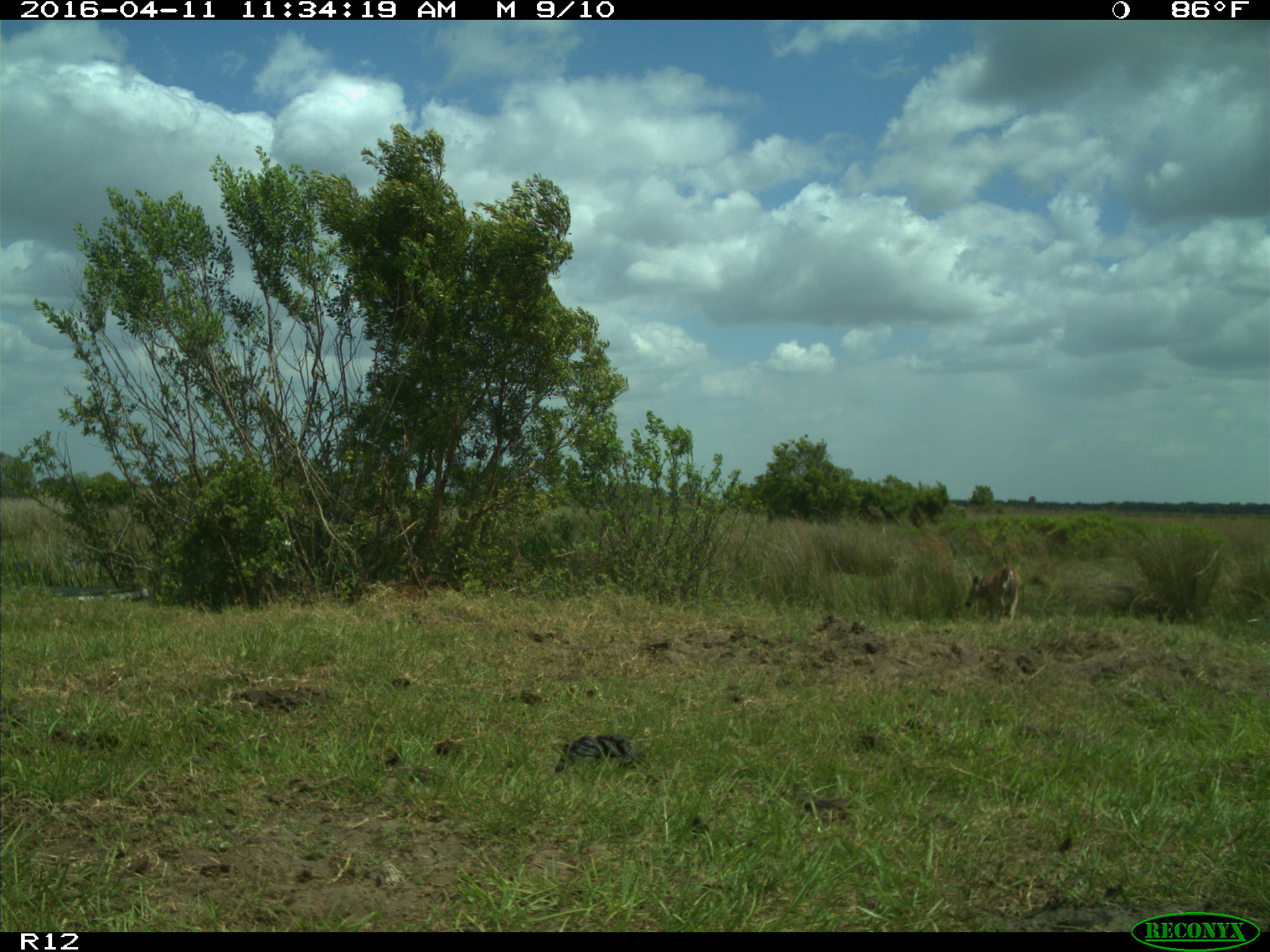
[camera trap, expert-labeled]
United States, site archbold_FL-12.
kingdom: Animalia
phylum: Chordata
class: Mammalia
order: Artiodactyla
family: Cervidae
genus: Odocoileus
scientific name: Odocoileus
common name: deer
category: unidentified deer